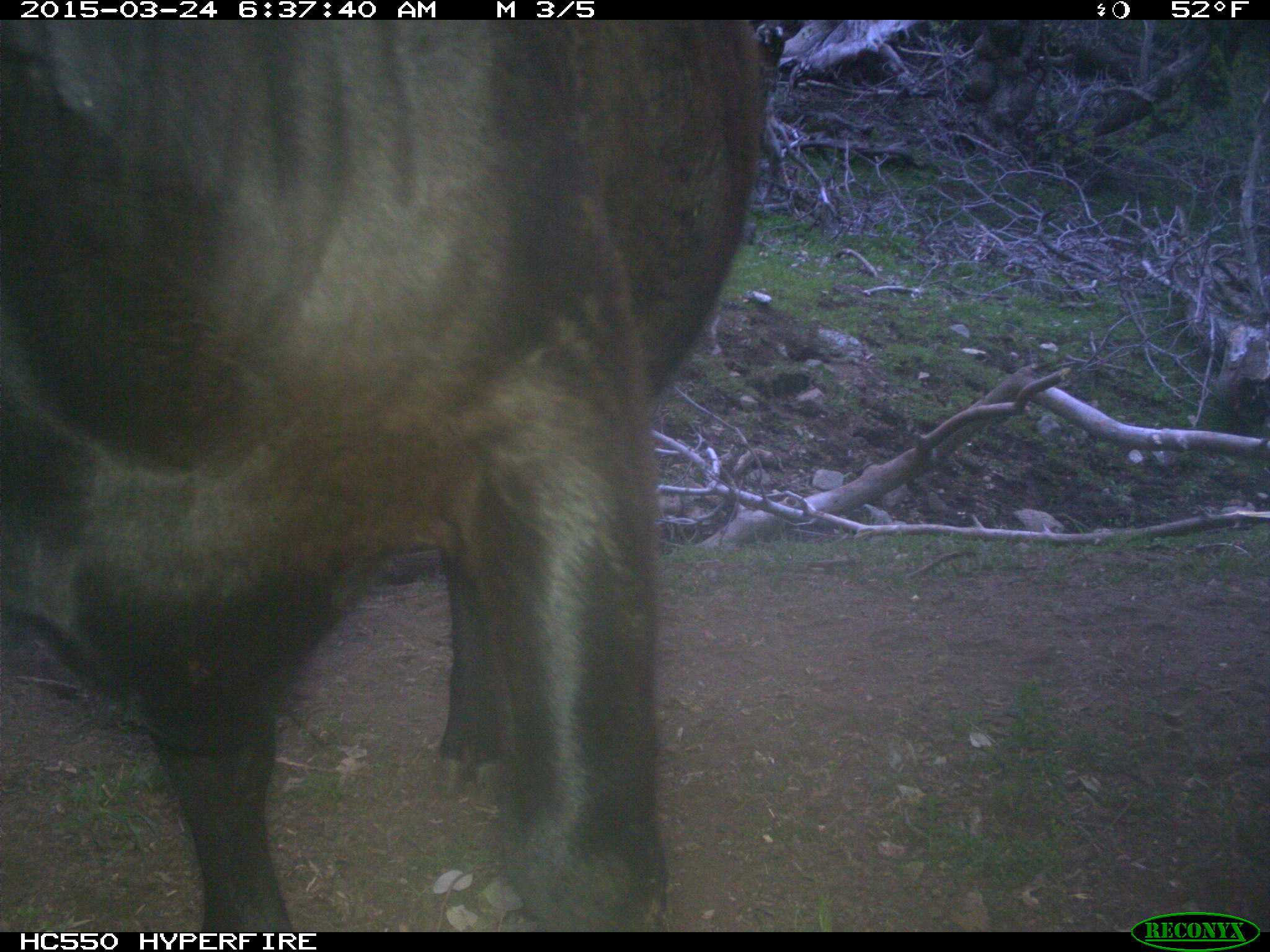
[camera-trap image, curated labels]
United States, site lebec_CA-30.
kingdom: Animalia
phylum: Chordata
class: Mammalia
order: Artiodactyla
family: Bovidae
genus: Bos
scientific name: Bos taurus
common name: domestic cow